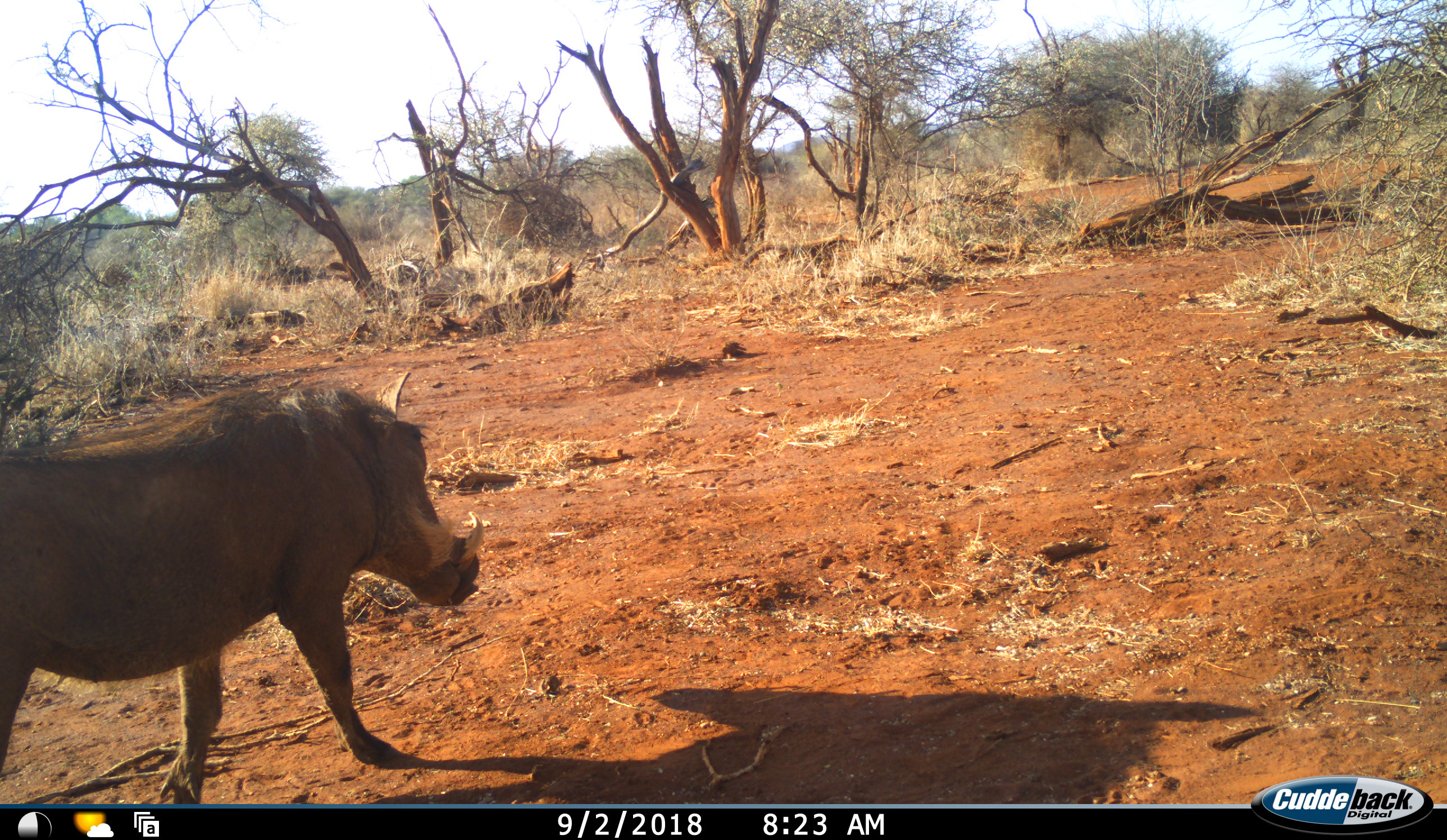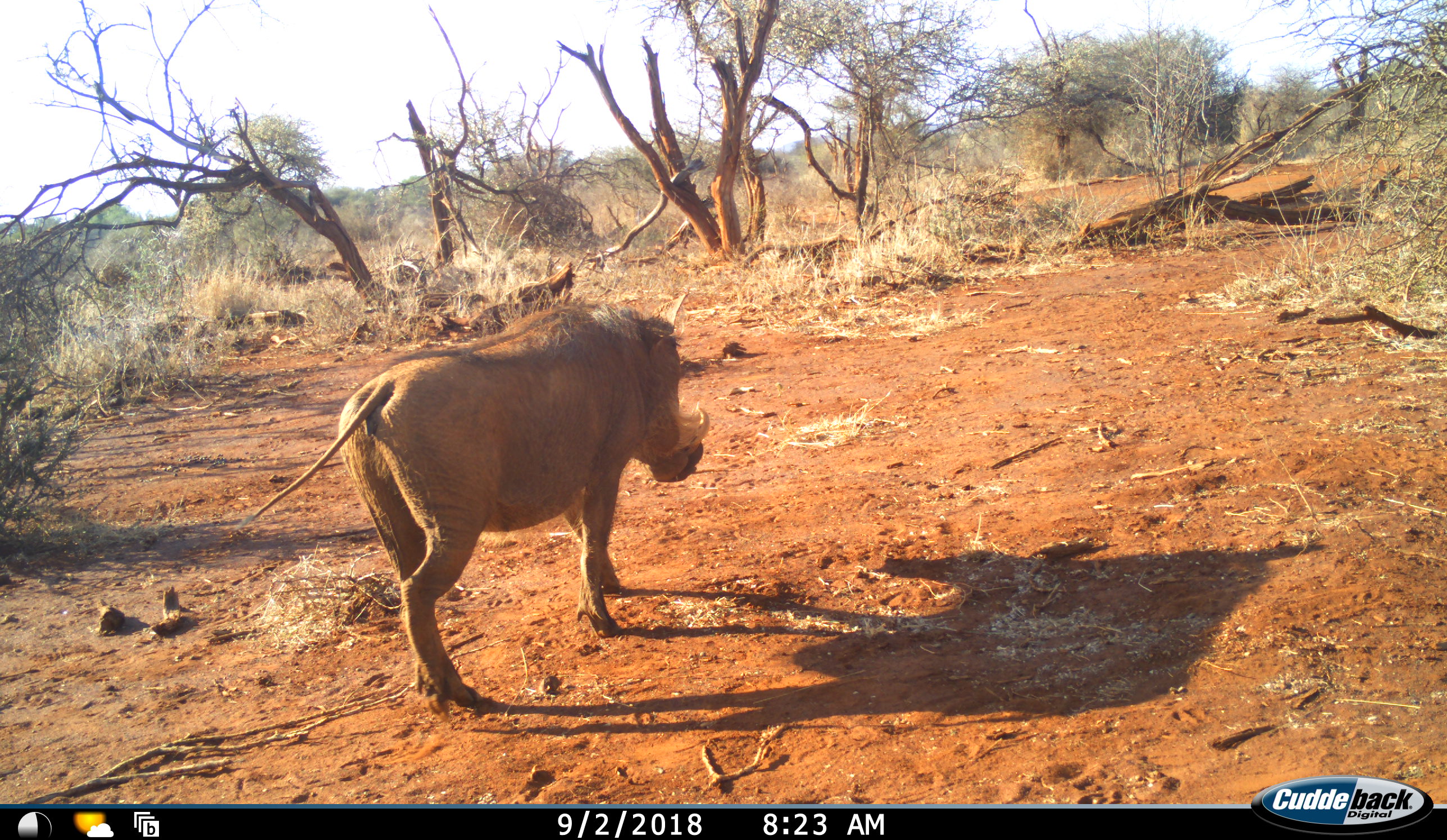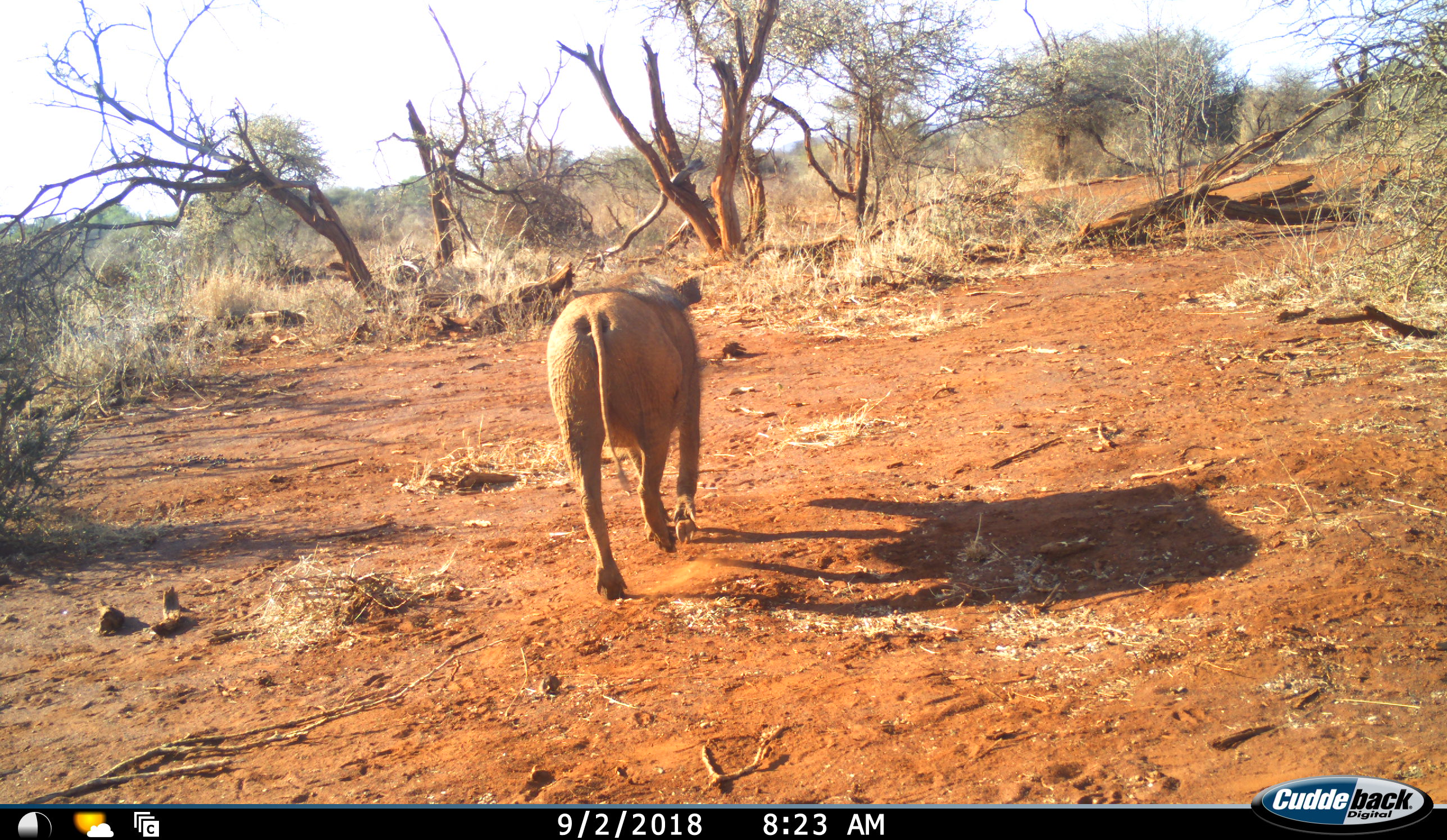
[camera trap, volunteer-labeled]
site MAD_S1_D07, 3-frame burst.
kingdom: Animalia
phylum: Chordata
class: Mammalia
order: Artiodactyla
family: Suidae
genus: Phacochoerus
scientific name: Phacochoerus africanus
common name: warthog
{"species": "warthog (Phacochoerus africanus)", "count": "1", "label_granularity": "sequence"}